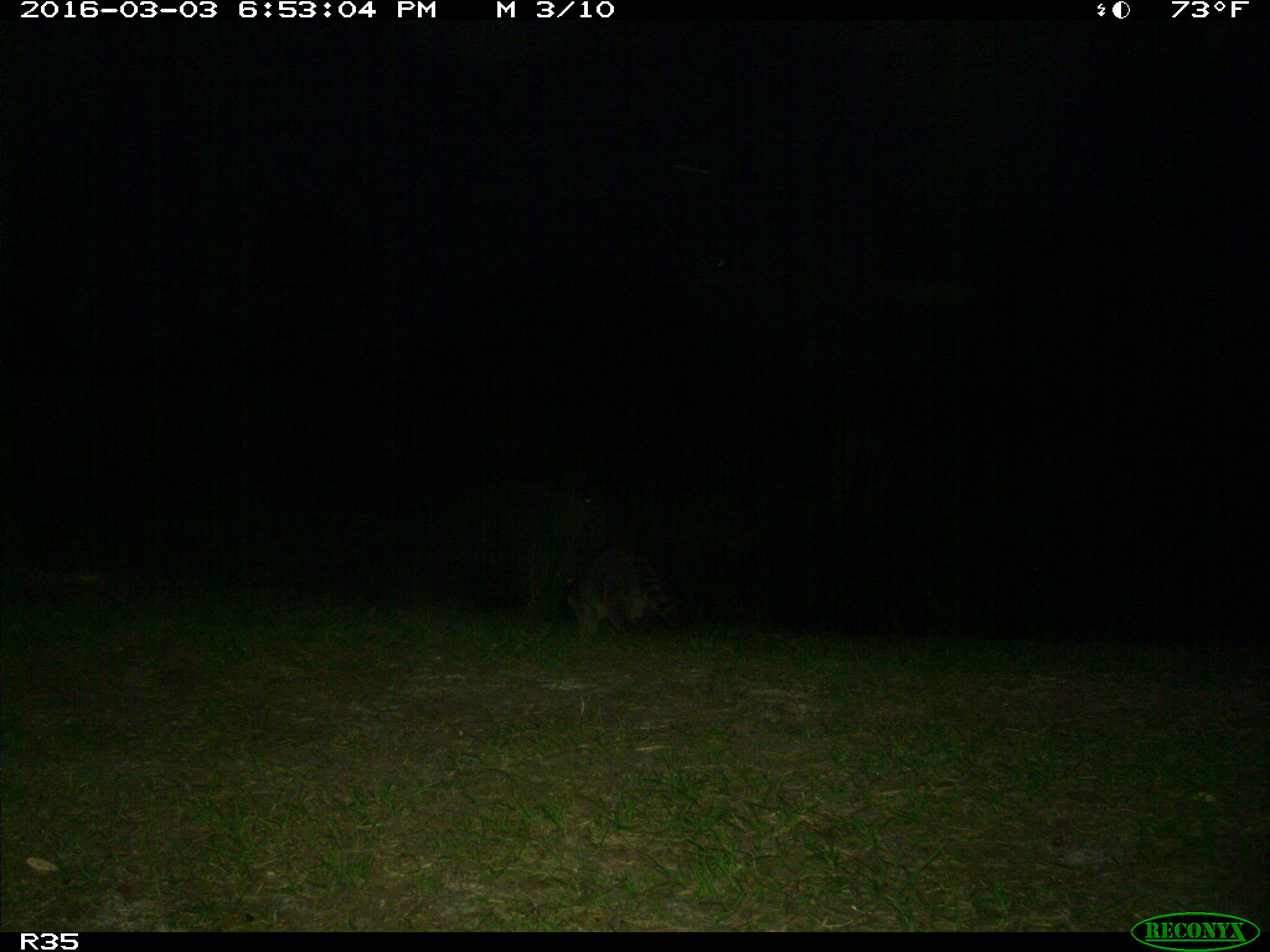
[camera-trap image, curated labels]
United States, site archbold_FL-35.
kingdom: Animalia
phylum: Chordata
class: Mammalia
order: Carnivora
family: Procyonidae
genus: Procyon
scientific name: Procyon lotor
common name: common raccoon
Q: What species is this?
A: Procyon lotor (common raccoon).